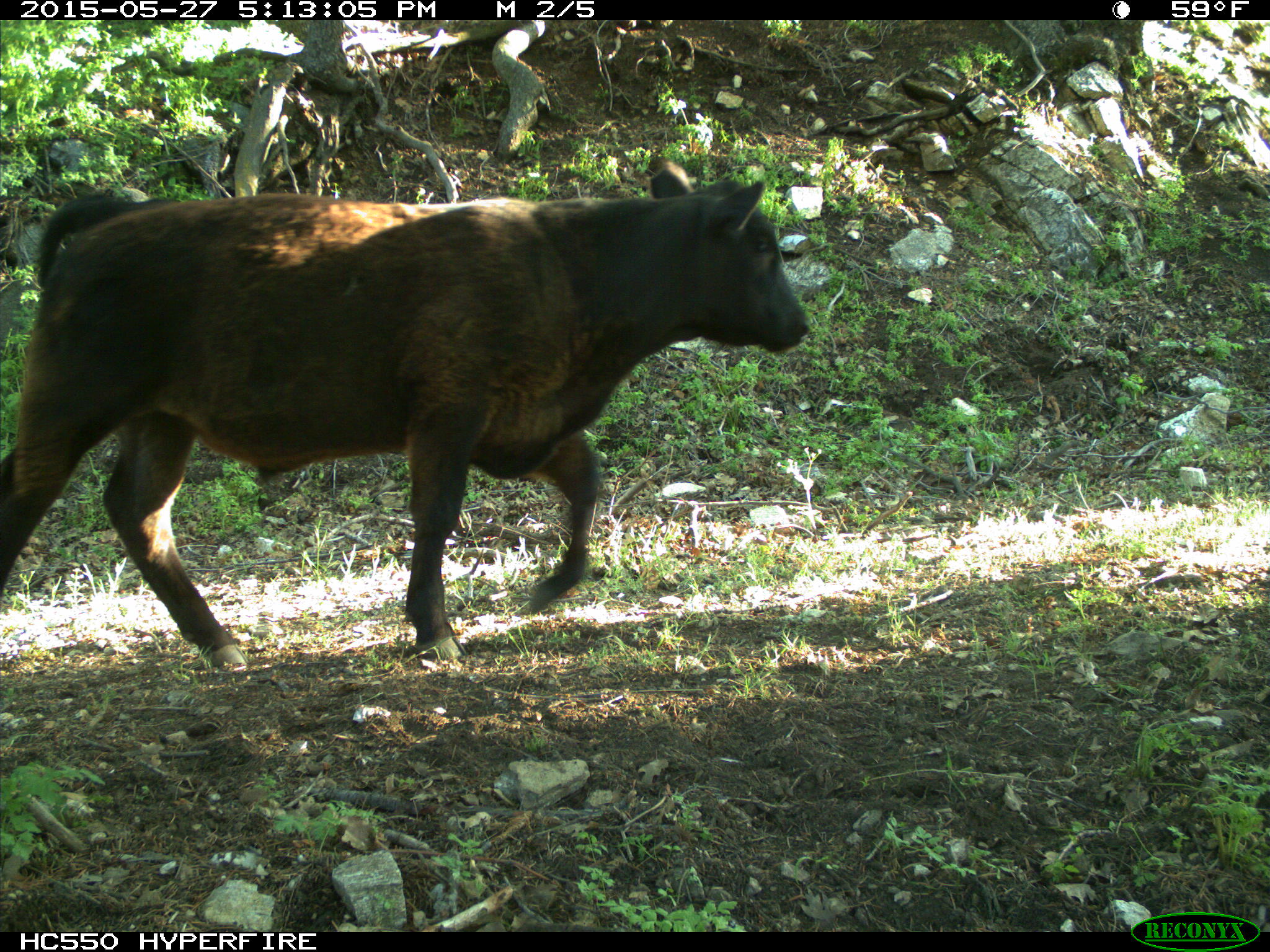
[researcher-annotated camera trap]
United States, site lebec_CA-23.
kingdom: Animalia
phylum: Chordata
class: Mammalia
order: Artiodactyla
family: Bovidae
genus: Bos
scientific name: Bos taurus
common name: domestic cow